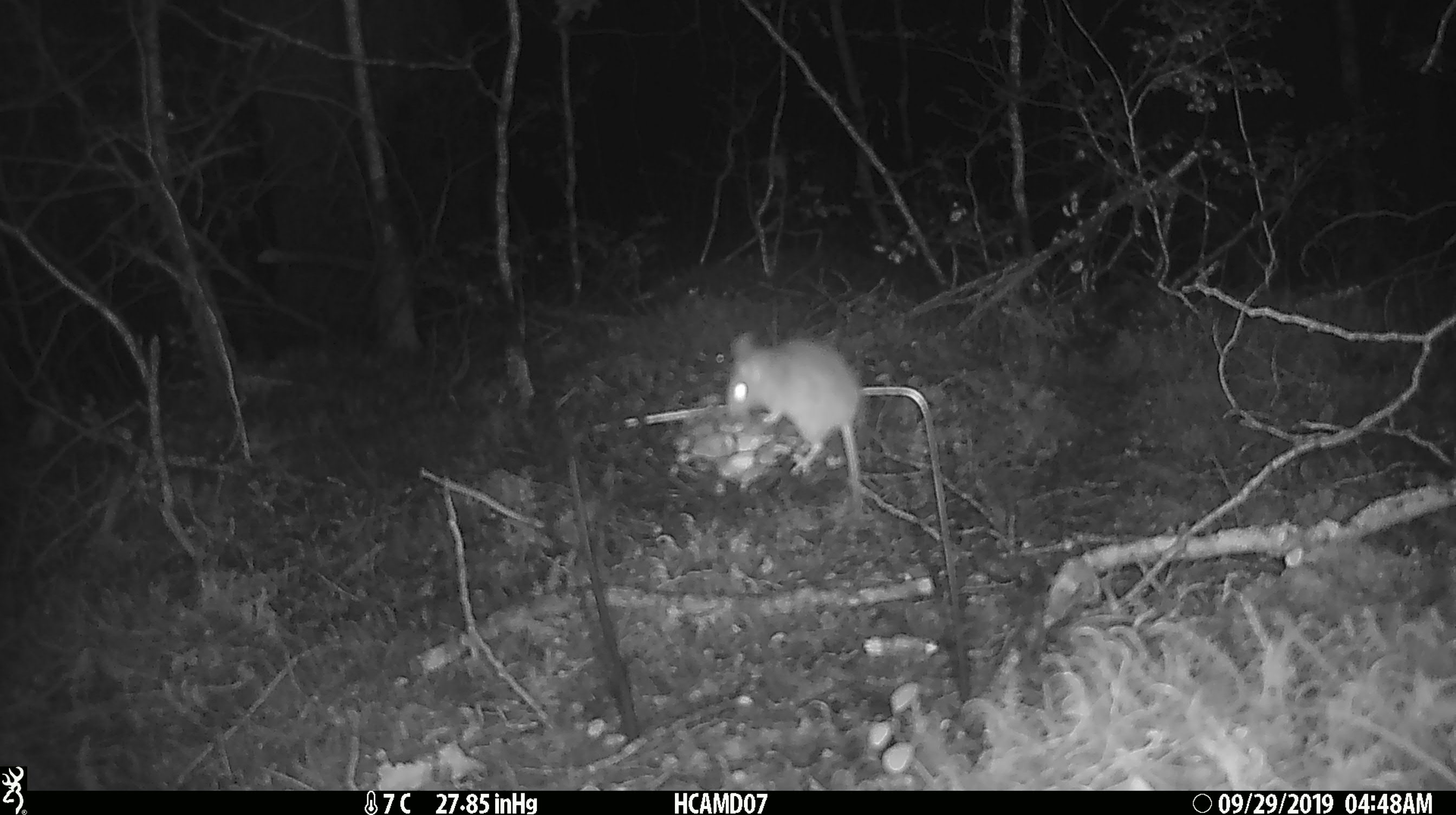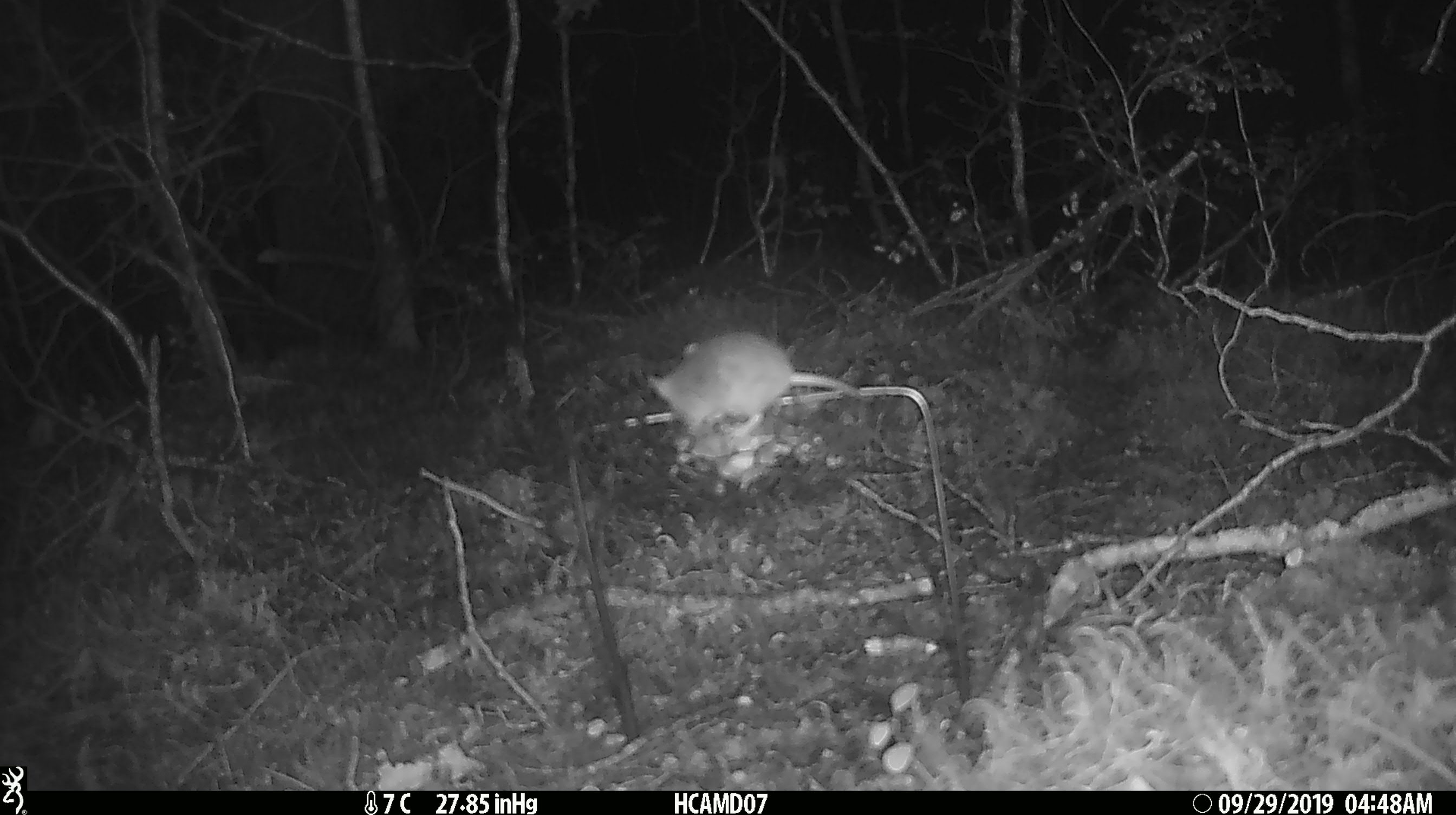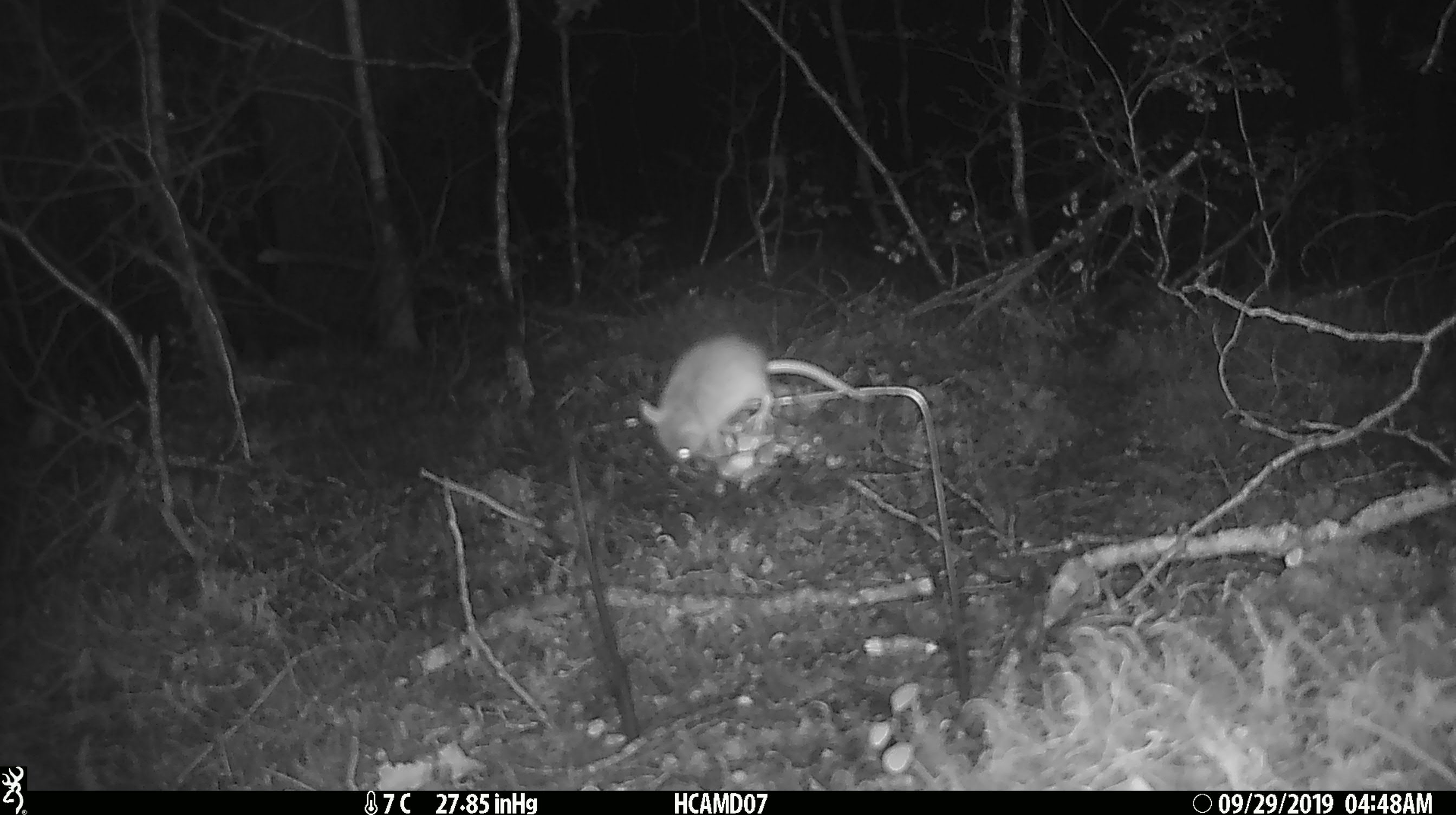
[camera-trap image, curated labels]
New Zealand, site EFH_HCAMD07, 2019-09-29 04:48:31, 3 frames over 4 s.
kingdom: Animalia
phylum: Chordata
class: Mammalia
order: Rodentia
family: Muridae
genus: Mus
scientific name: Mus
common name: mouse